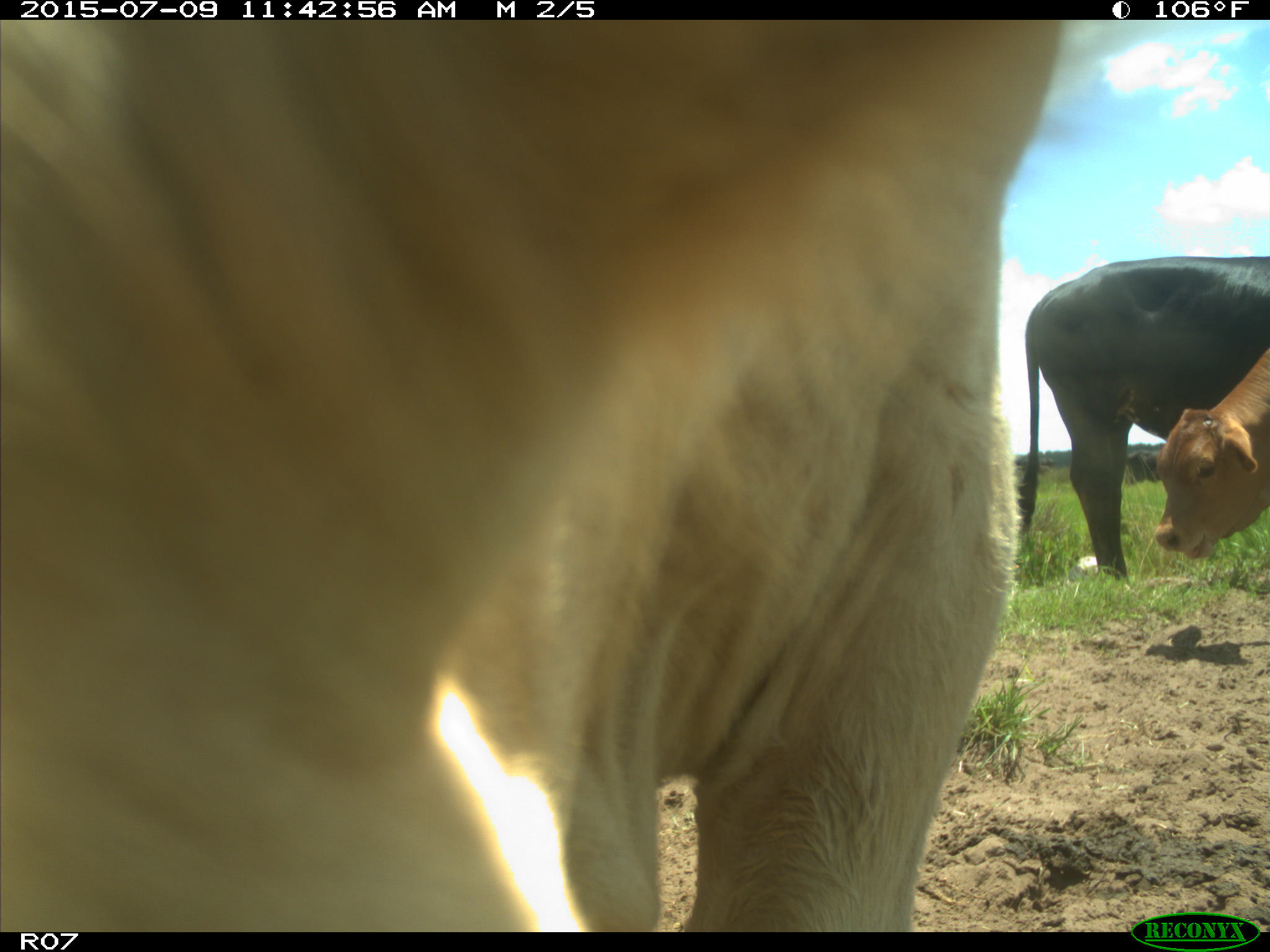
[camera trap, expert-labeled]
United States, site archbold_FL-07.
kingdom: Animalia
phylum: Chordata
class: Mammalia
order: Artiodactyla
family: Bovidae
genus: Bos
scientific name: Bos taurus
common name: domestic cow